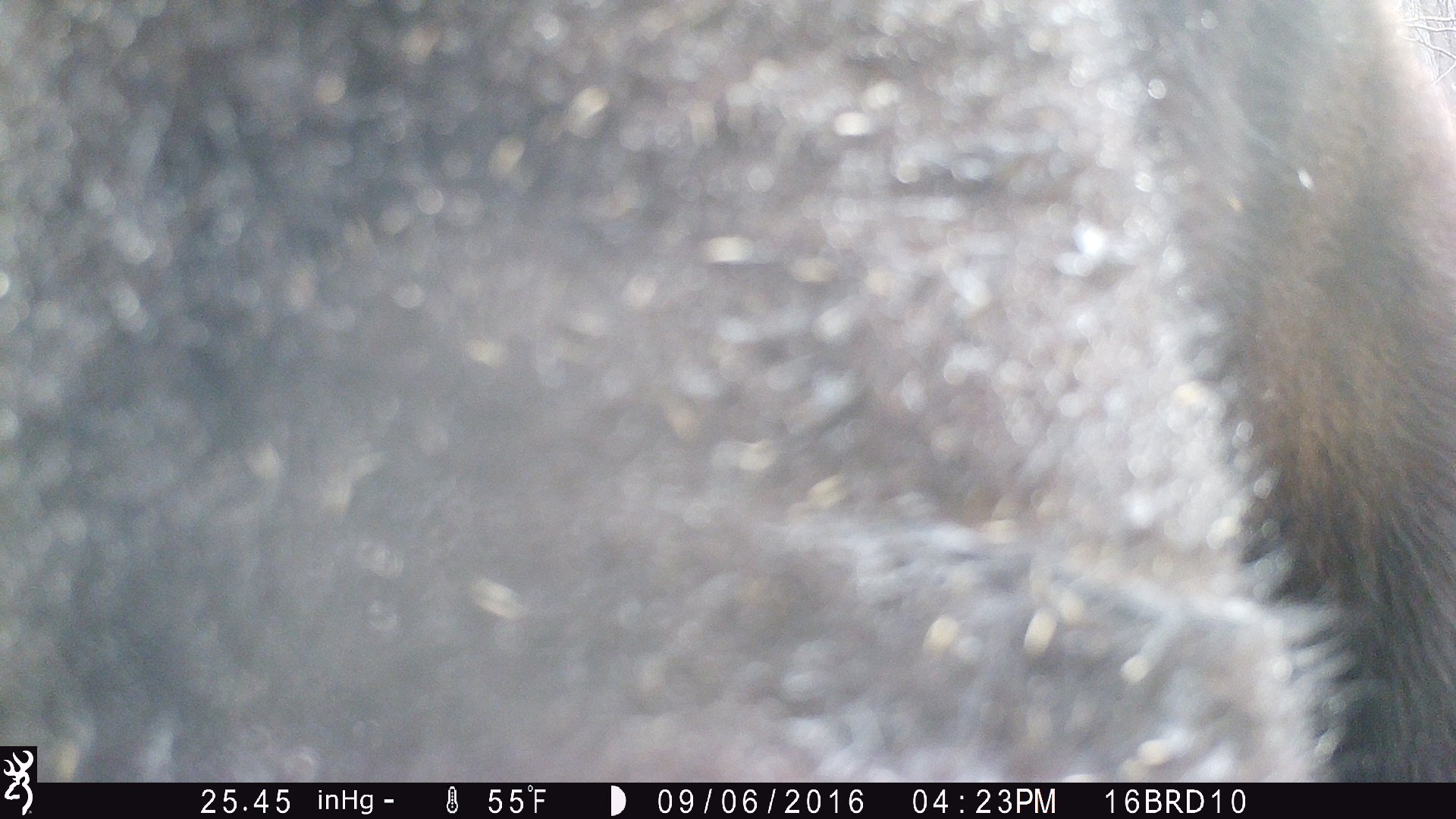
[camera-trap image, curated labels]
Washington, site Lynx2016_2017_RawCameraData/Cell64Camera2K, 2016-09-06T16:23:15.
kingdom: Animalia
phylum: Chordata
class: Mammalia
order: Artiodactyla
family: Bovidae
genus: Bos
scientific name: Bos taurus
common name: domestic cattle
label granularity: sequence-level